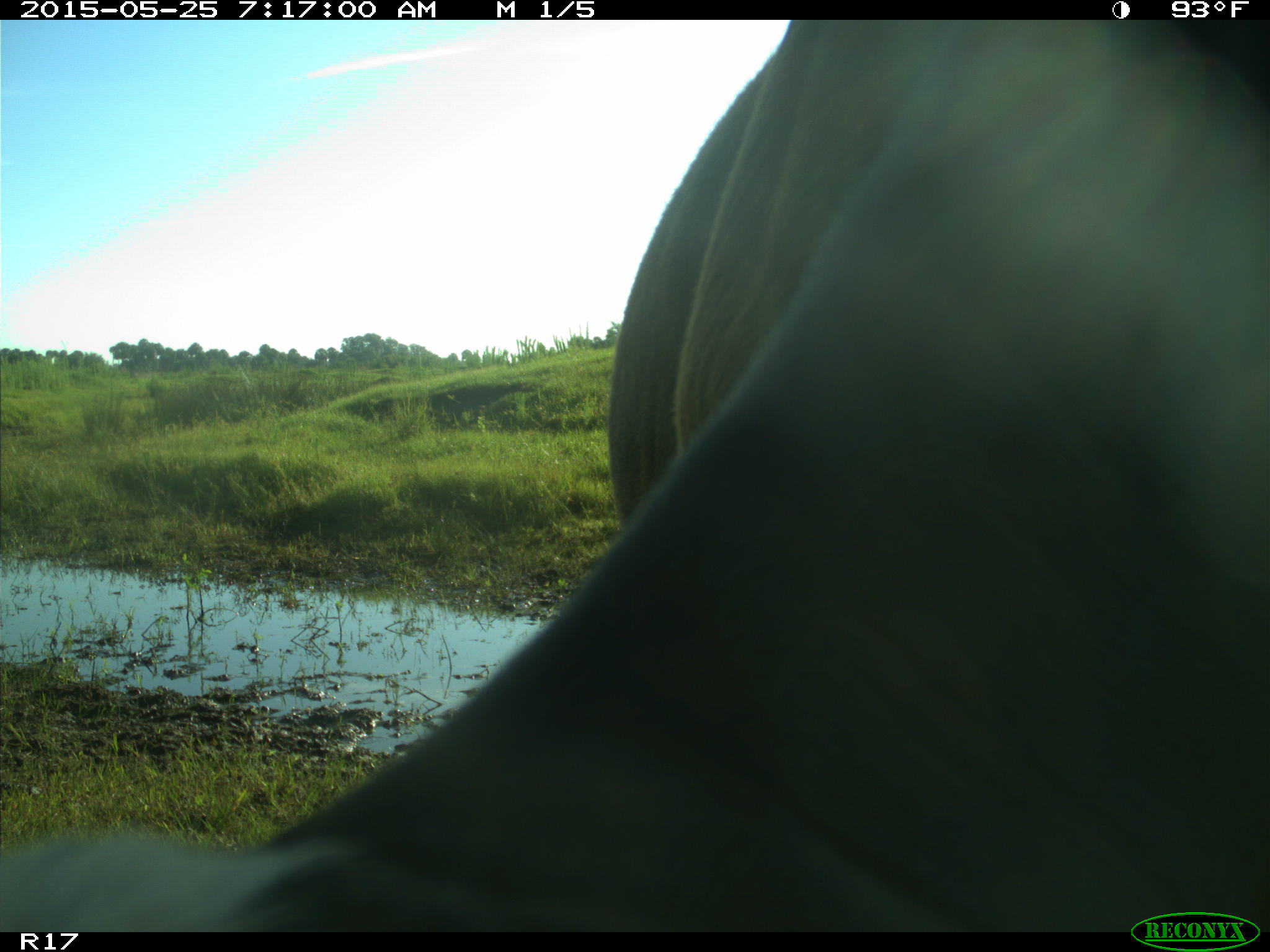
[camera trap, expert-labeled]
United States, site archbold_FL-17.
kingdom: Animalia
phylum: Chordata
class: Mammalia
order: Artiodactyla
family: Bovidae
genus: Bos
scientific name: Bos taurus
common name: domestic cow